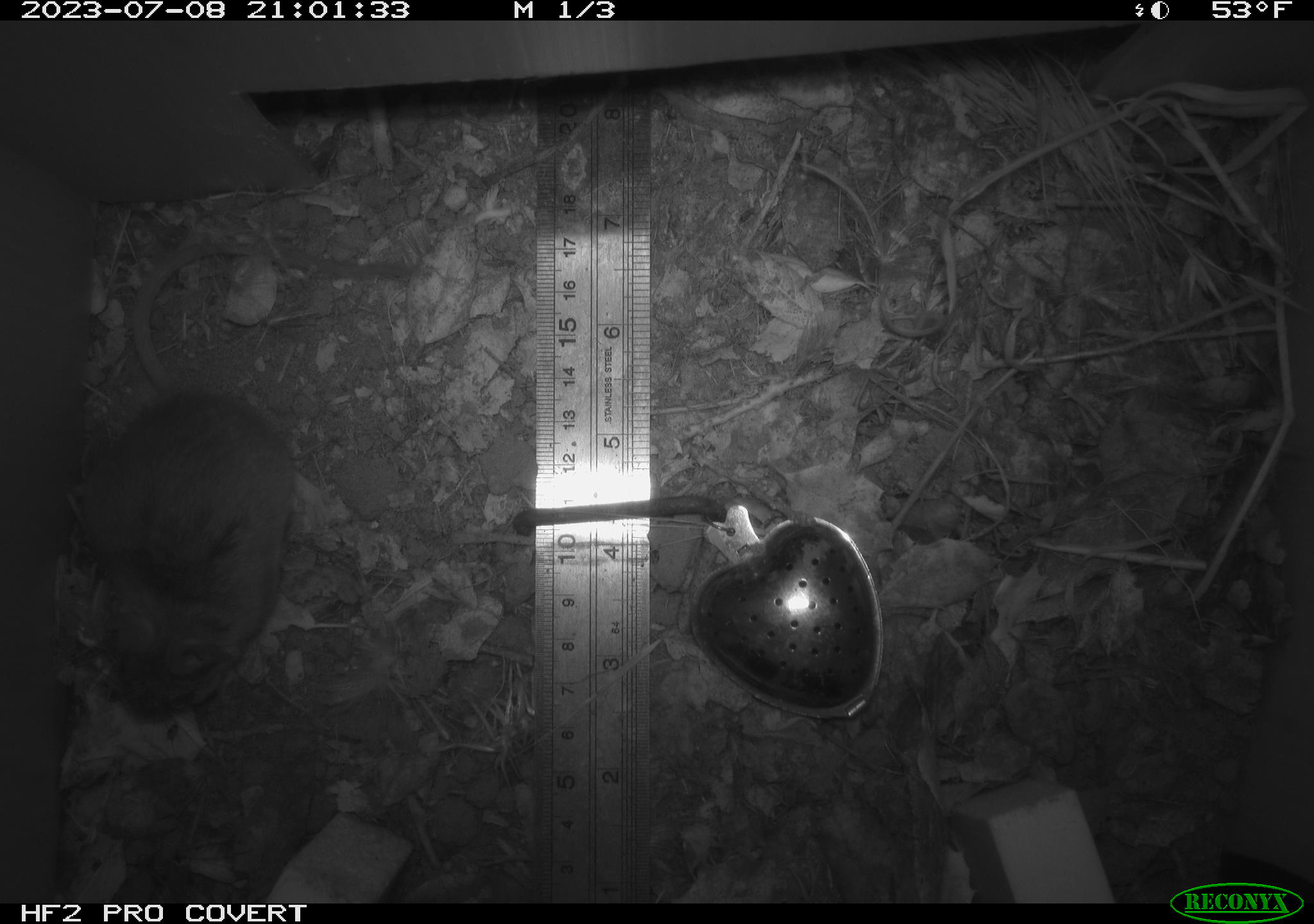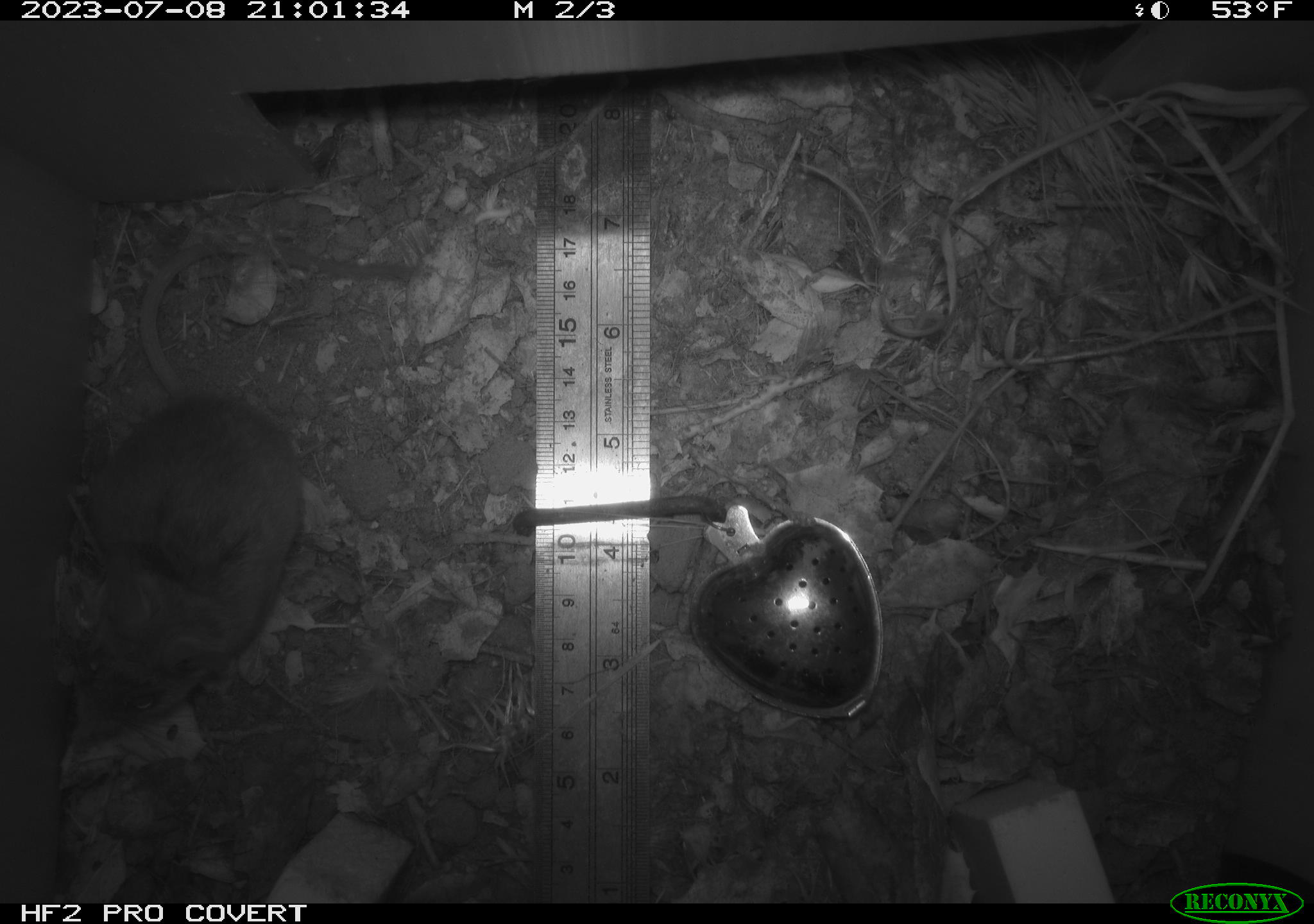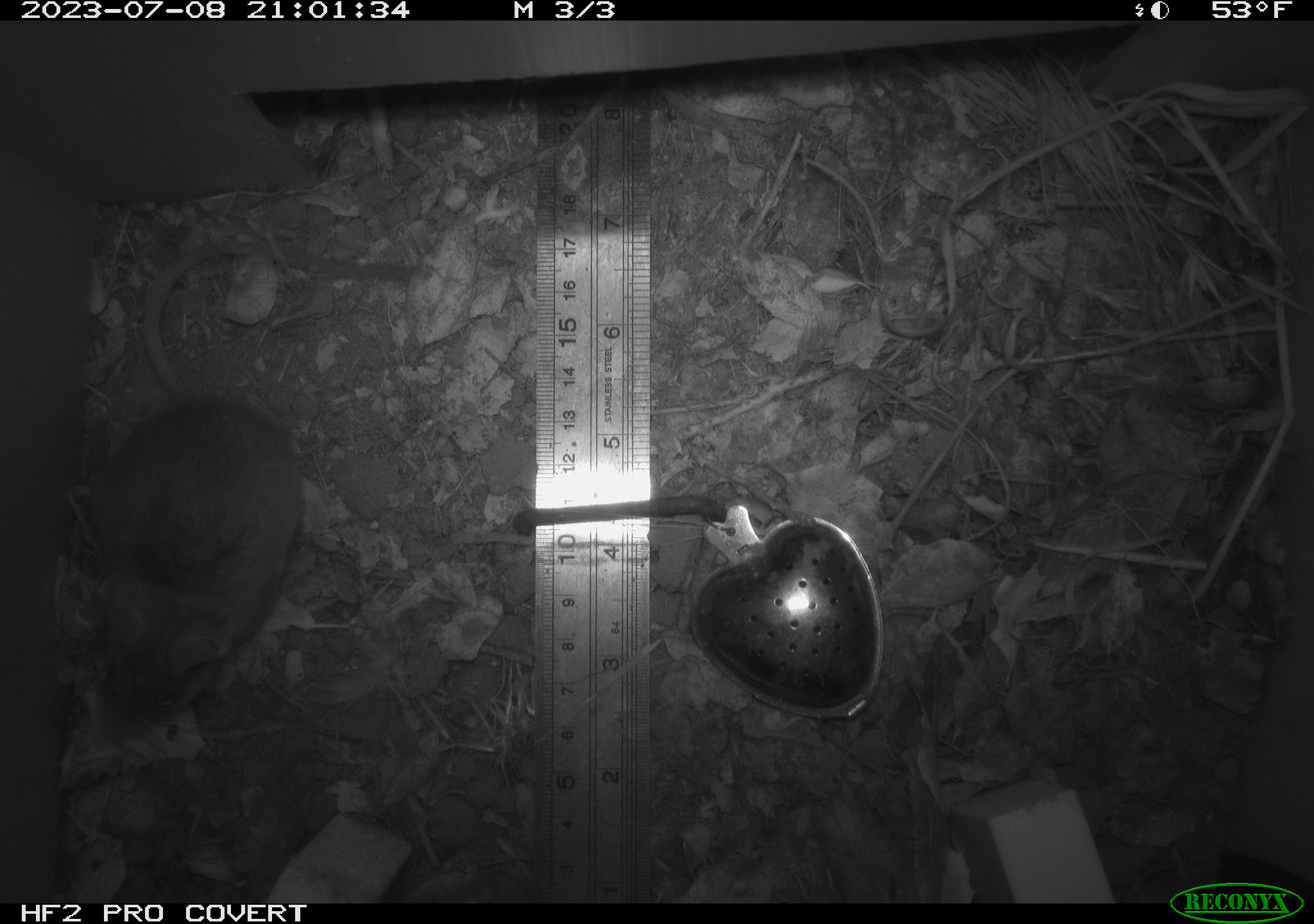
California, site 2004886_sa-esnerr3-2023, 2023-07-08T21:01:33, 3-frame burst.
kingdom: Animalia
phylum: Chordata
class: Mammalia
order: Rodentia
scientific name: Rodentia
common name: mouse species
Mouse species (Rodentia).